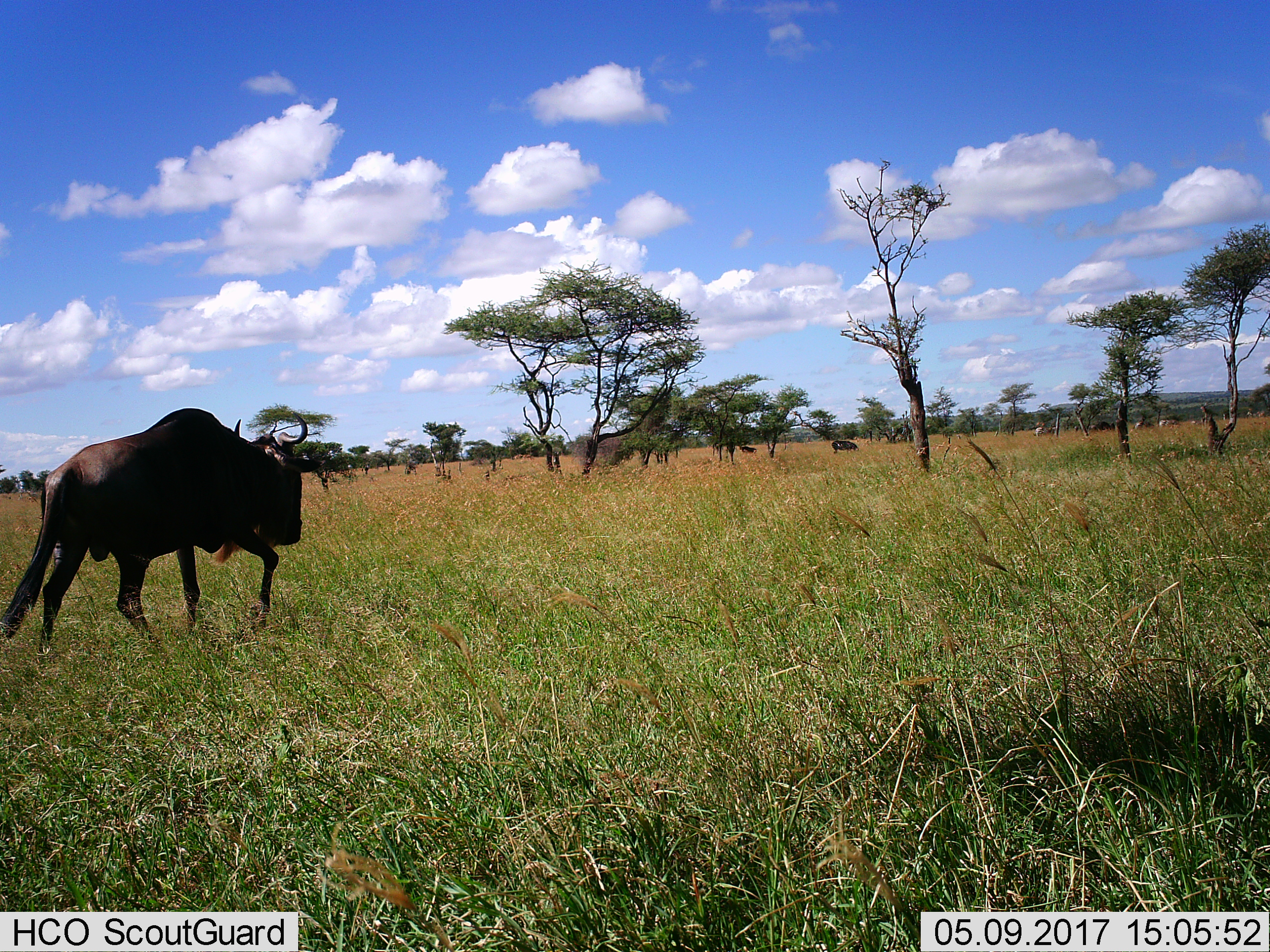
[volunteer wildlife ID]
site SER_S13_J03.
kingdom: Animalia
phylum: Chordata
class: Mammalia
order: Artiodactyla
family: Bovidae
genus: Connochaetes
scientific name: Connochaetes taurinus taurinus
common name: blue wildebeest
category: wildebeestblue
Wildebeestblue (blue wildebeest) (Connochaetes taurinus taurinus), count 1. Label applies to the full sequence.